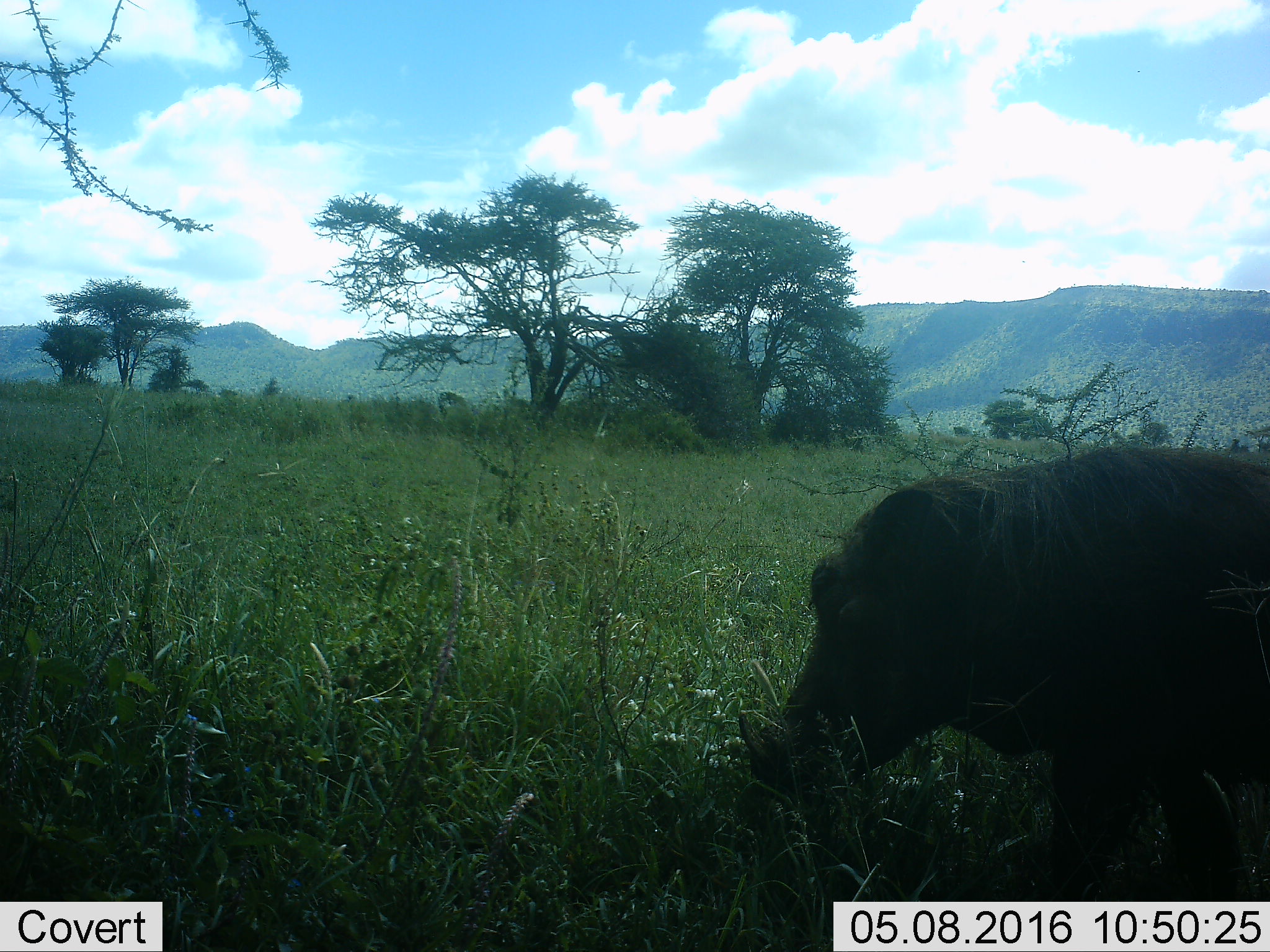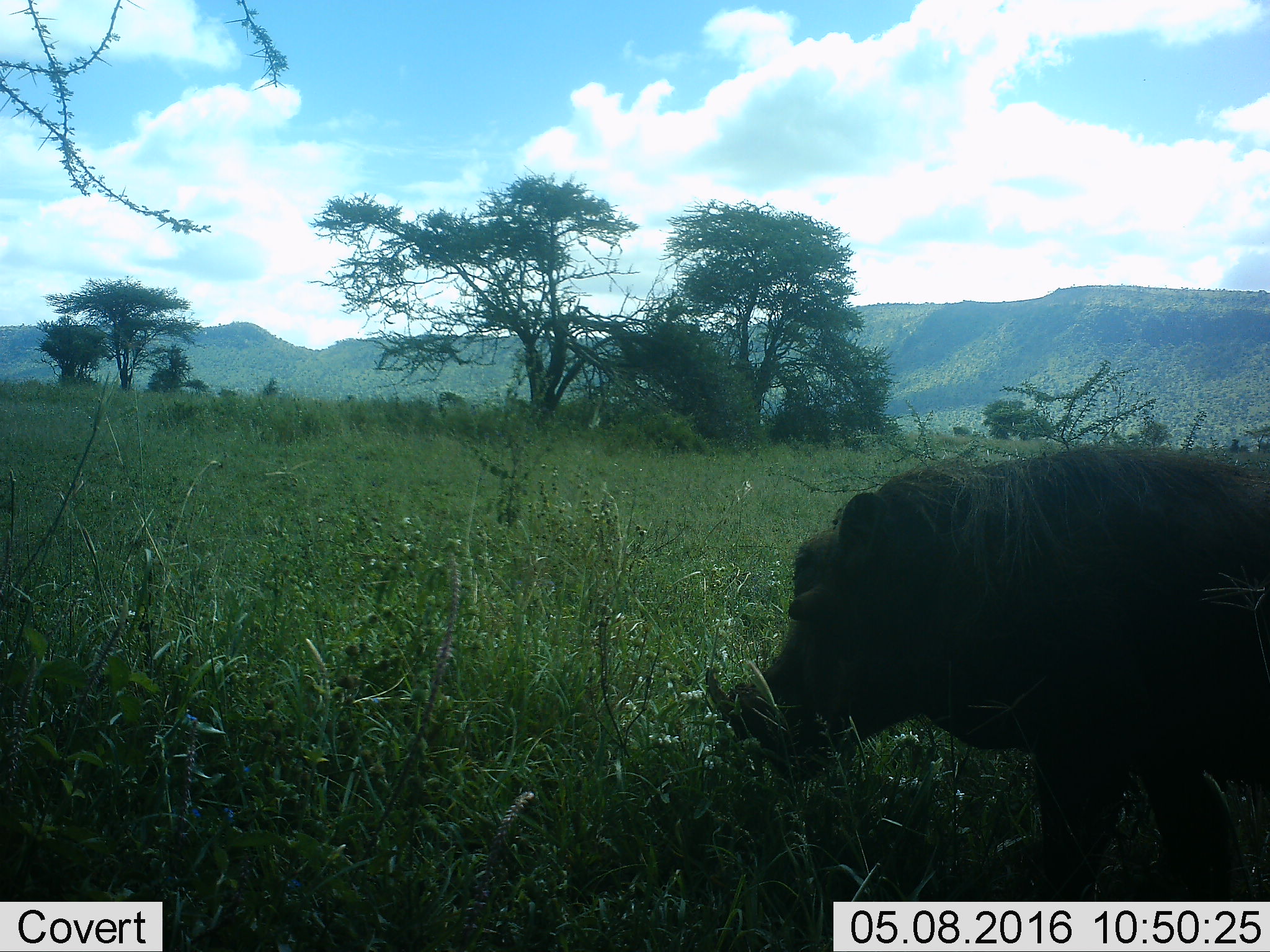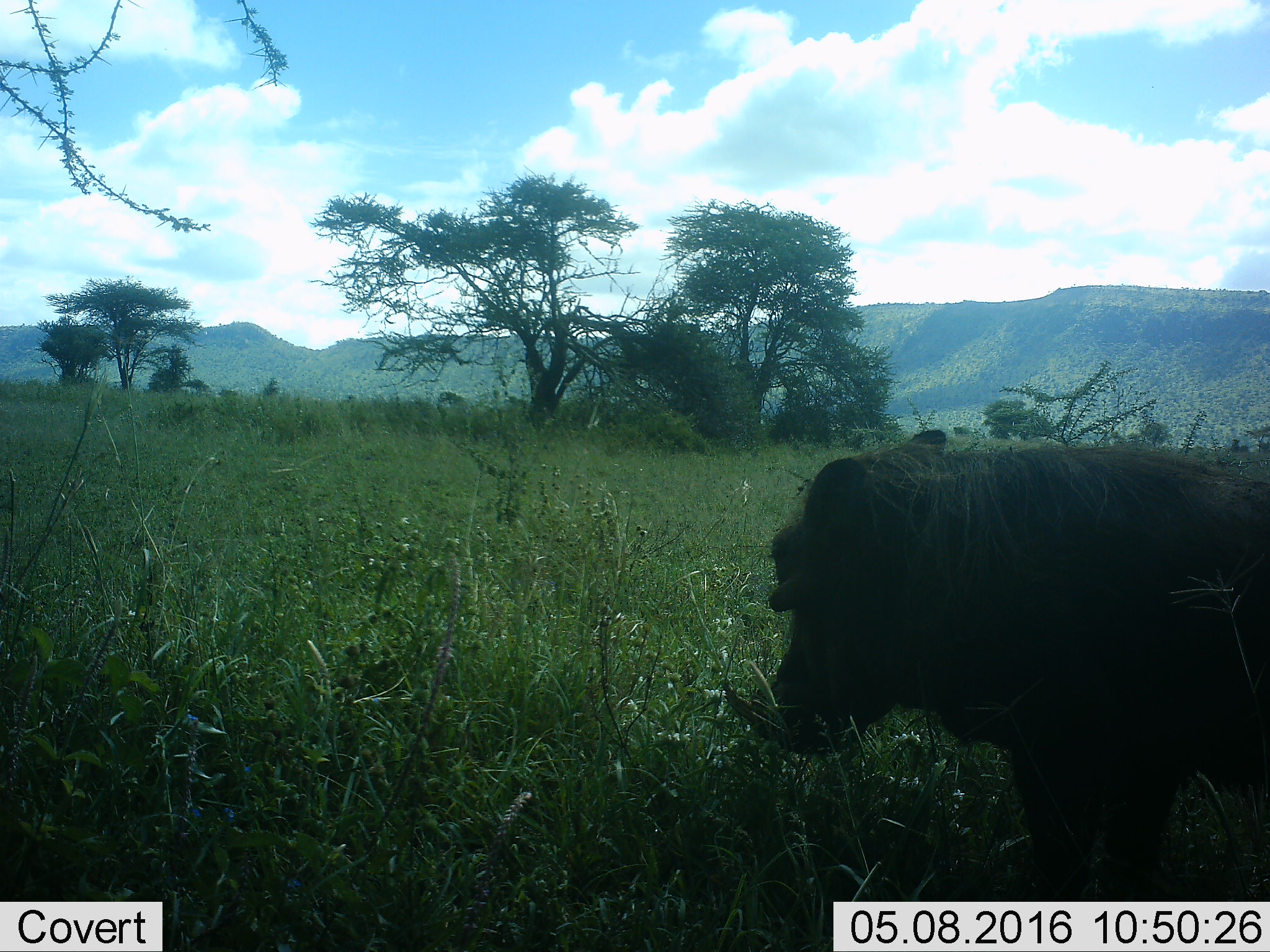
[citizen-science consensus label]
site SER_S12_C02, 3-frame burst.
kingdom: Animalia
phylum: Chordata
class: Mammalia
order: Artiodactyla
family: Suidae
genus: Phacochoerus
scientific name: Phacochoerus africanus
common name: warthog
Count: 1.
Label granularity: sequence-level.